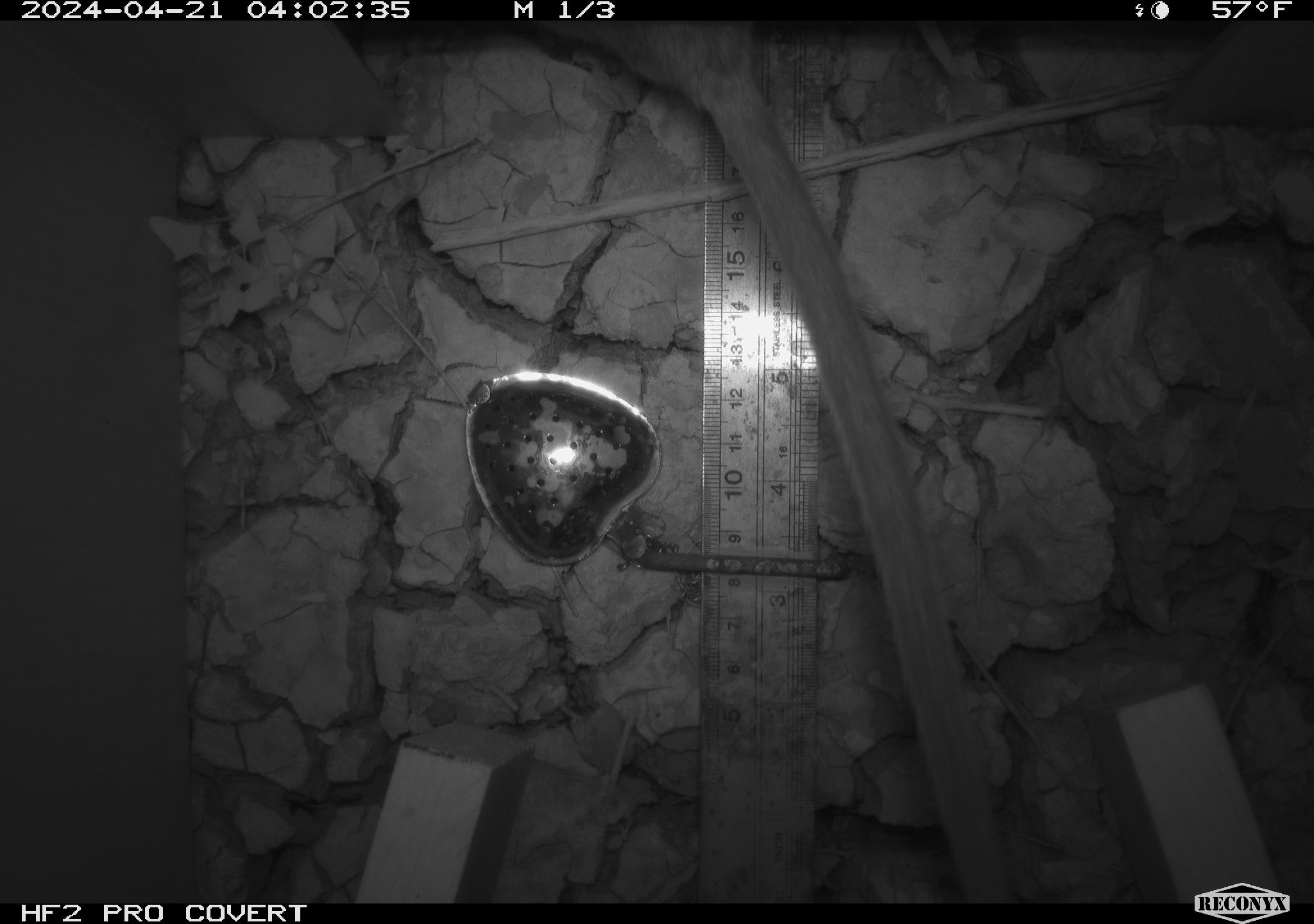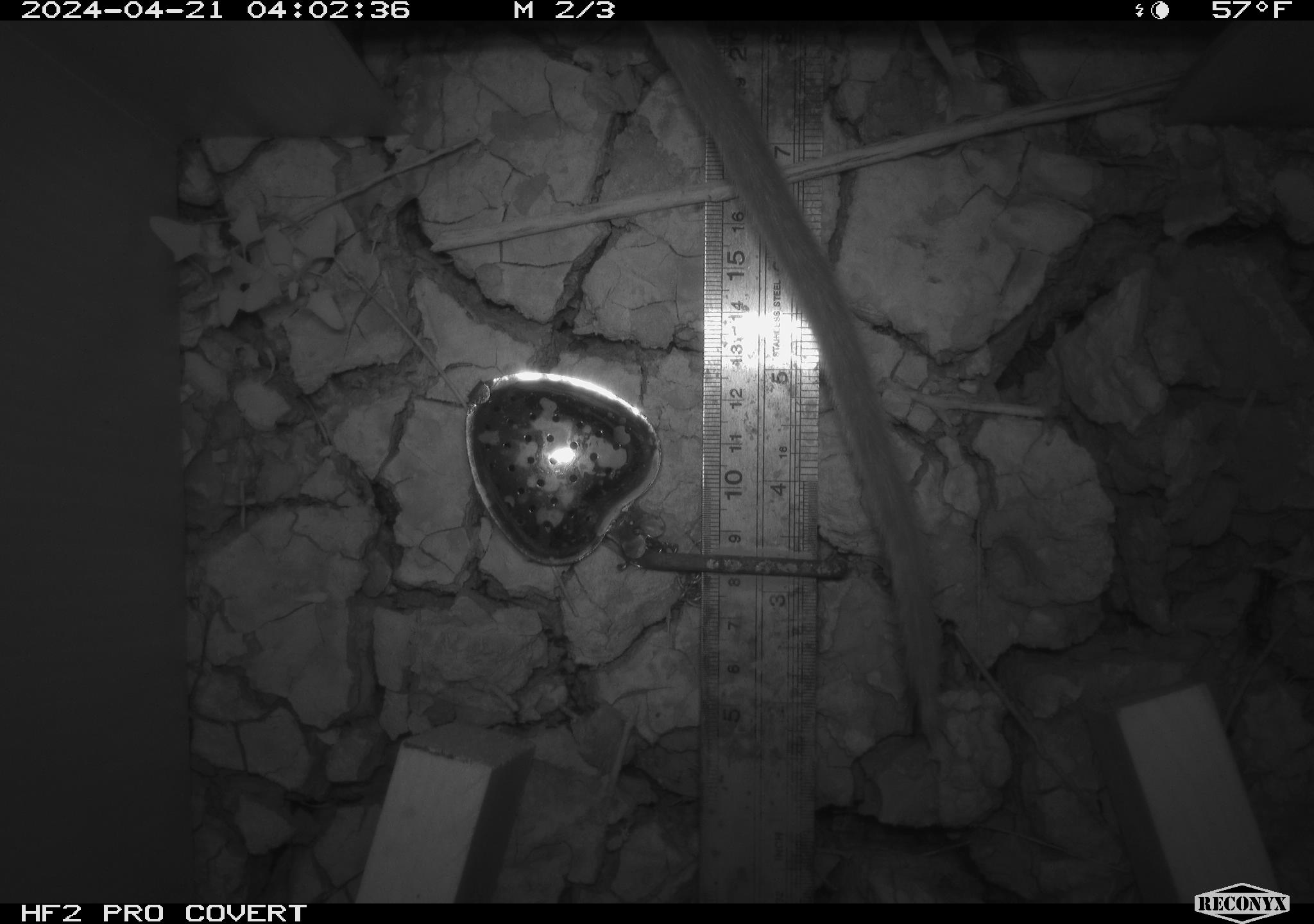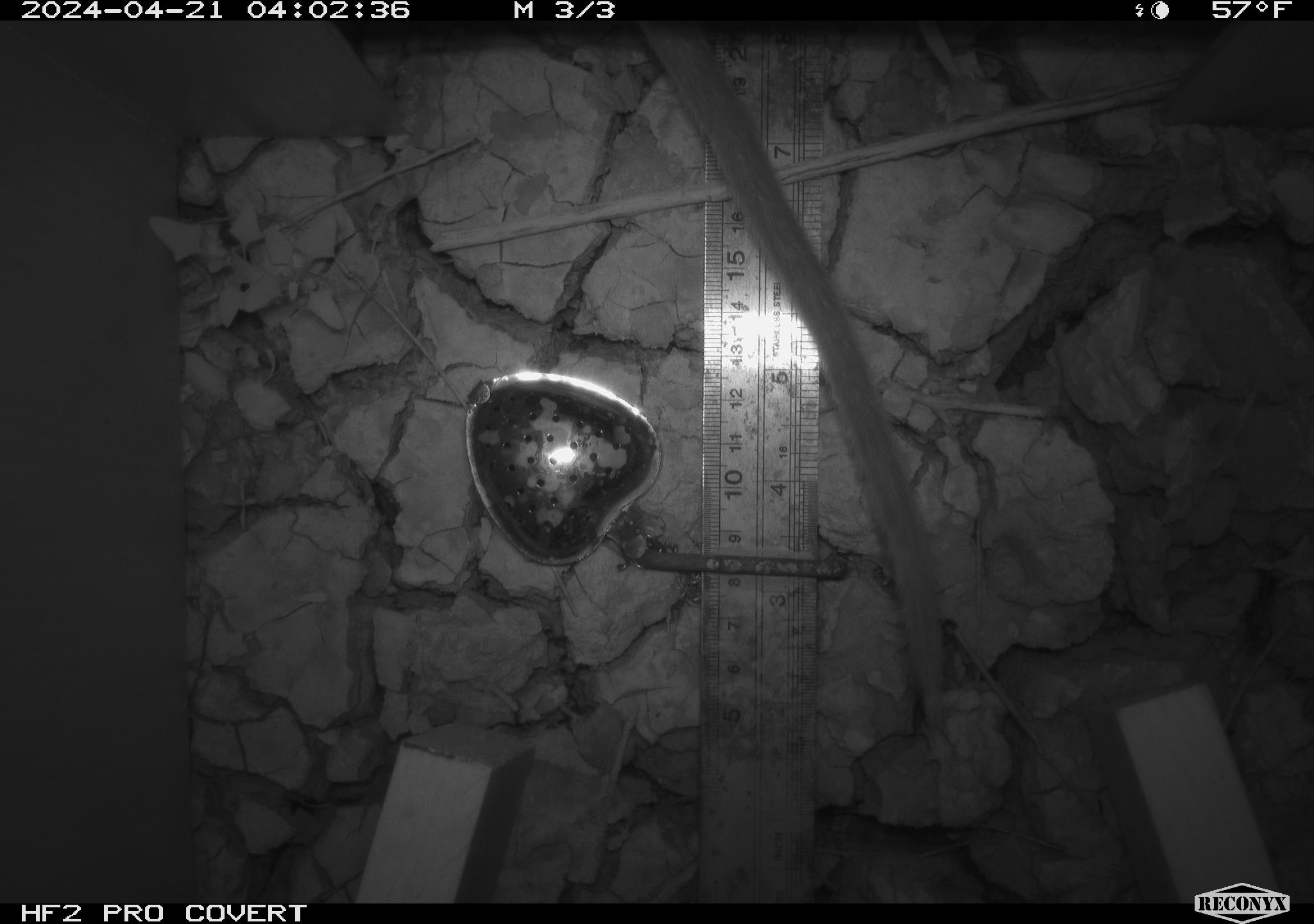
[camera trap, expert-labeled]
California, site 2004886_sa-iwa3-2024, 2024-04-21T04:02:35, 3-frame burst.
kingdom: Animalia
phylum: Chordata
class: Mammalia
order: Rodentia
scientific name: Rodentia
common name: woodrat or rat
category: woodrat or rat species